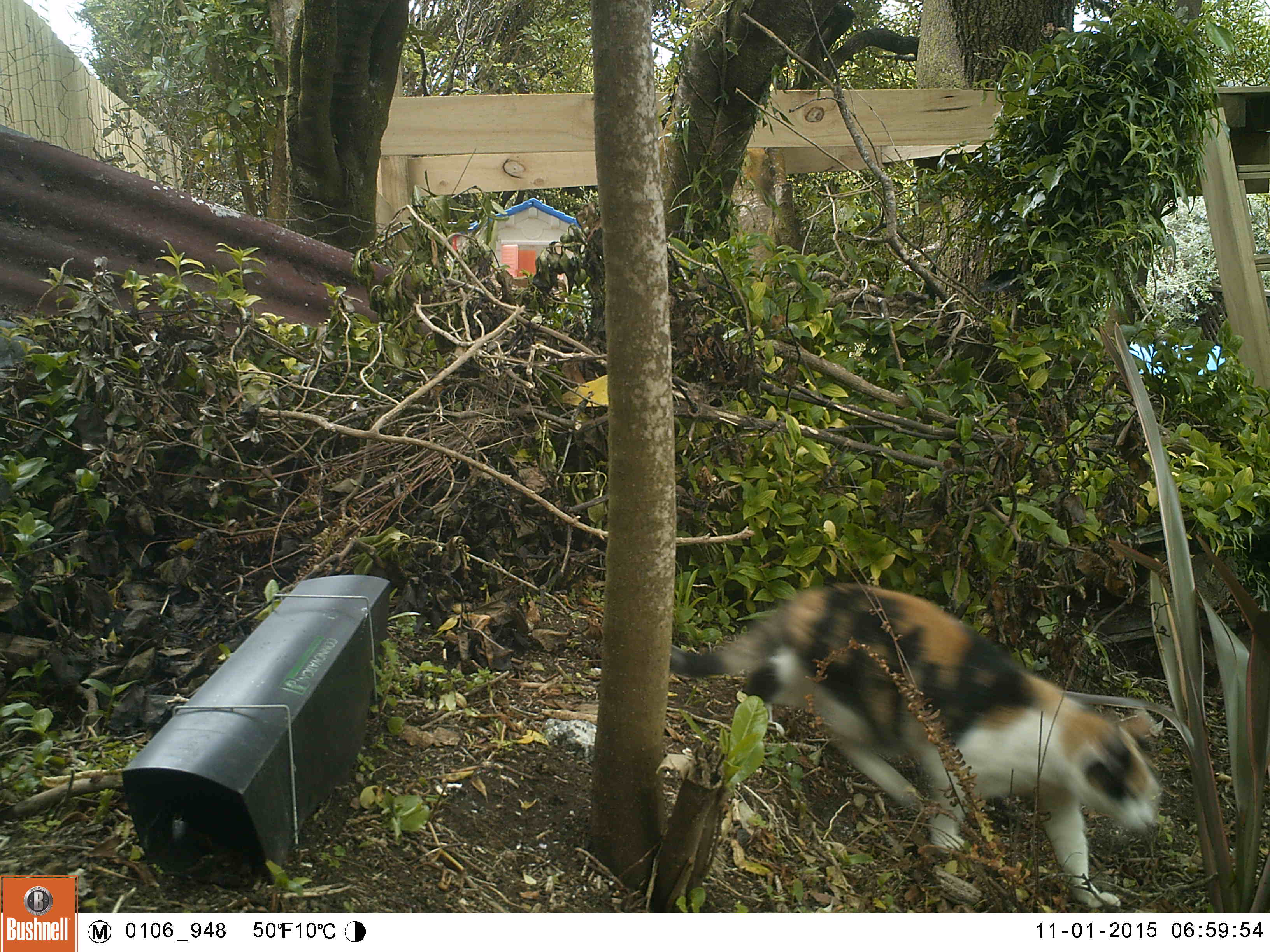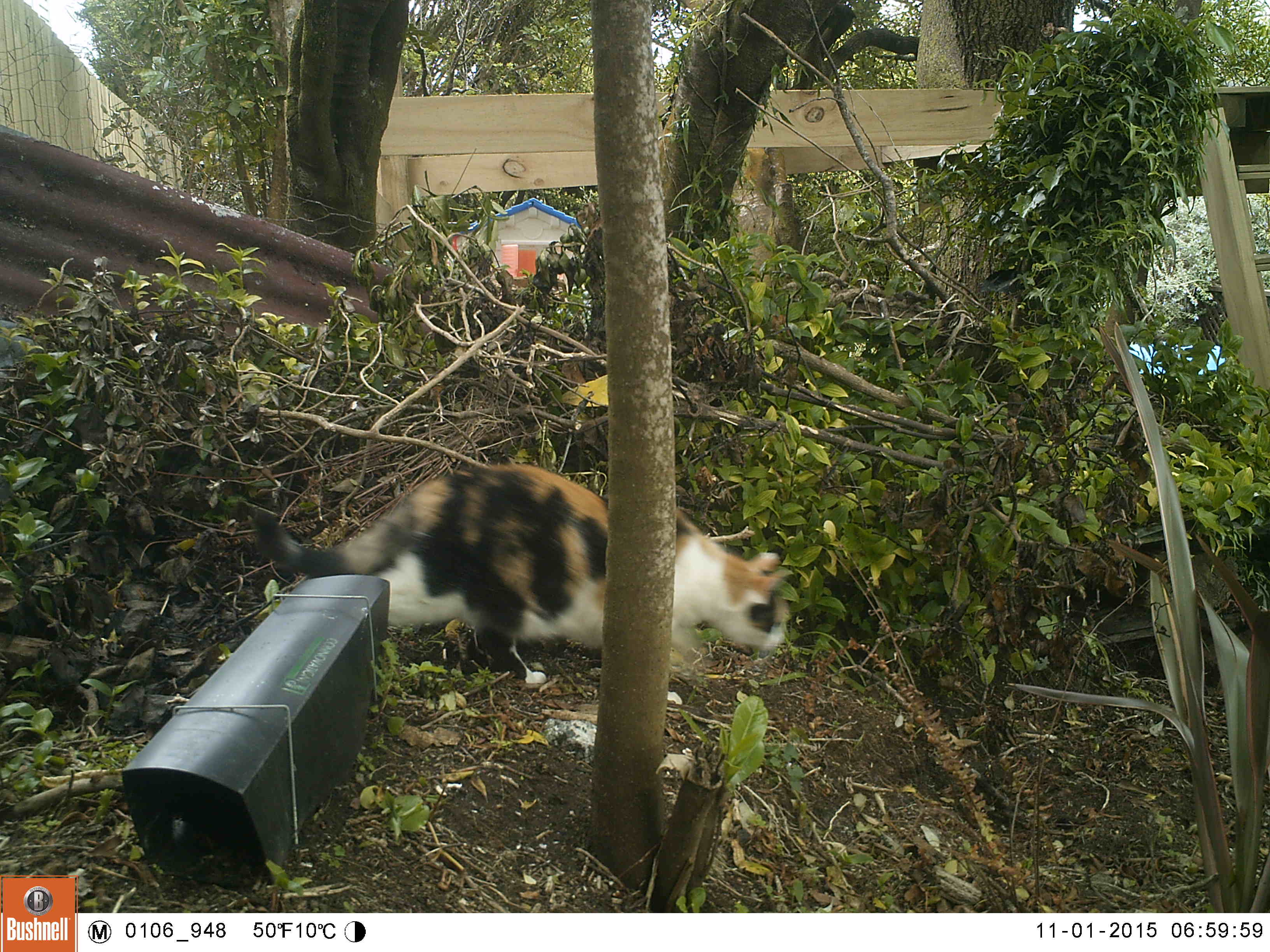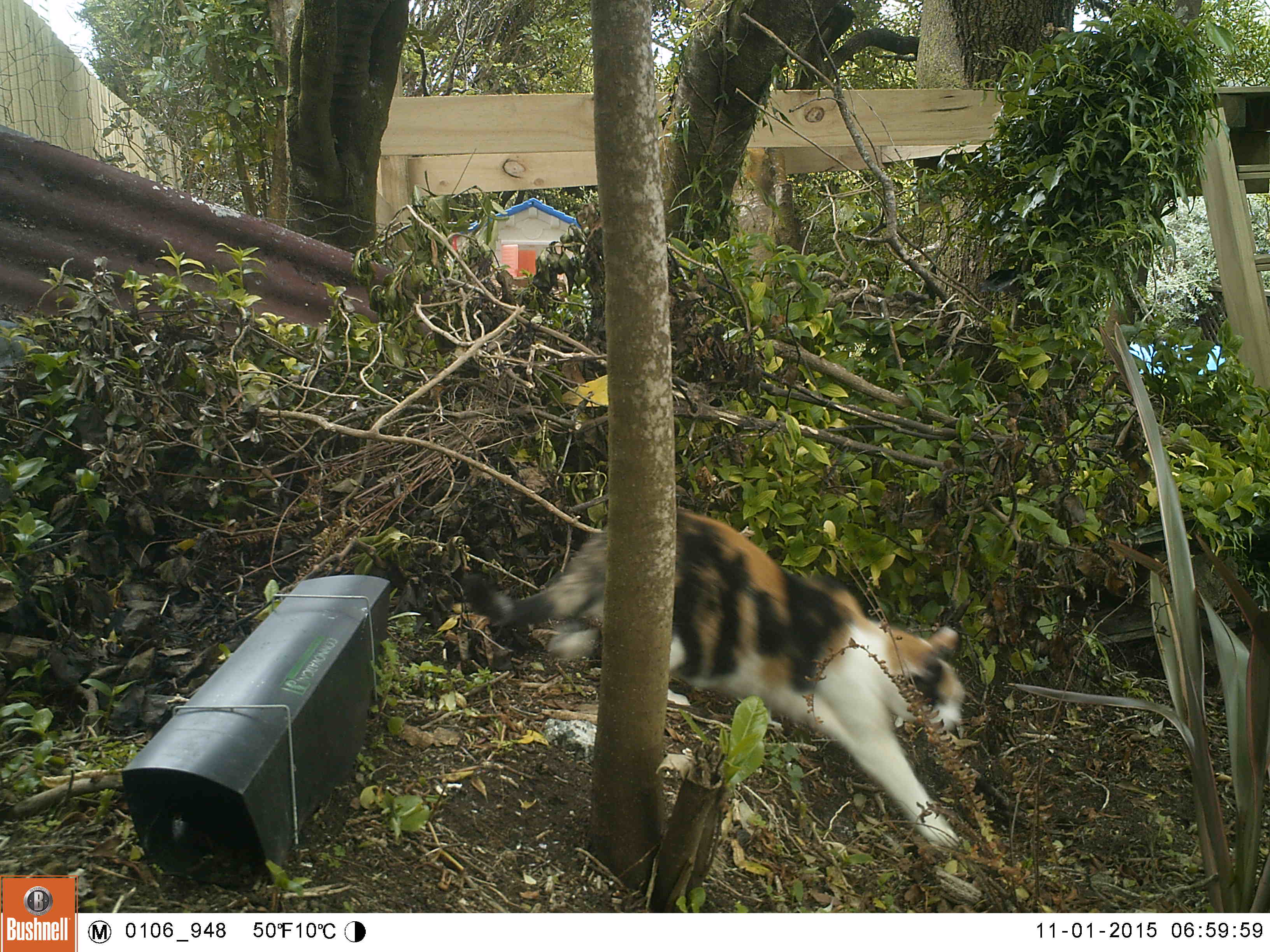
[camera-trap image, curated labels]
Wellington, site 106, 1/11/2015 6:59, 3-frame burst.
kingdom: Animalia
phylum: Chordata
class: Mammalia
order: Carnivora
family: Felidae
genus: Felis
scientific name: Felis catus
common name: cat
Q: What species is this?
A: Cat (Felis catus).